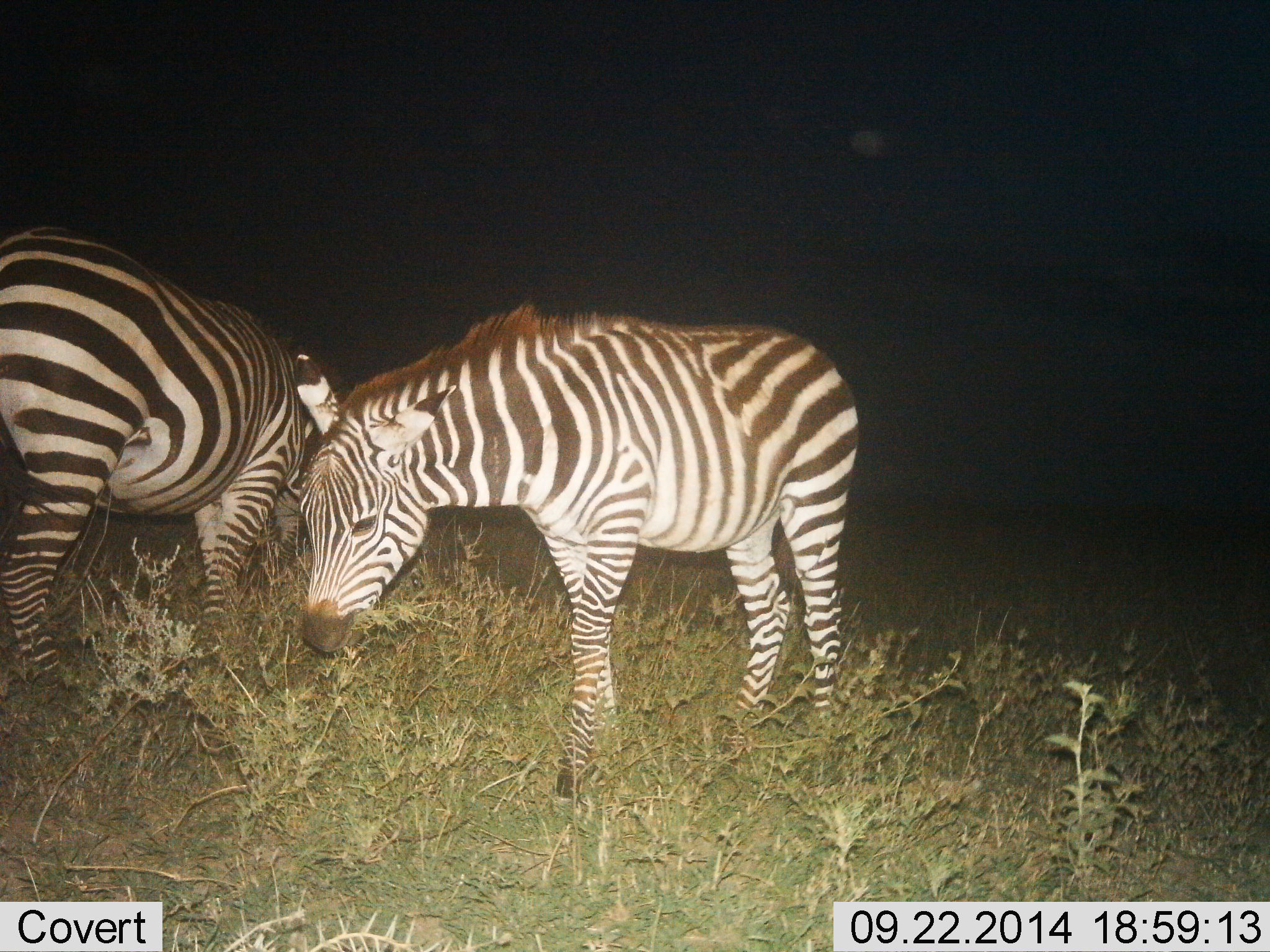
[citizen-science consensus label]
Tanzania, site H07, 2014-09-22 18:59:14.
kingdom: Animalia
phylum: Chordata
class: Mammalia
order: Perissodactyla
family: Equidae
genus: Equus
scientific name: Equus quagga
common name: plains zebra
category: zebra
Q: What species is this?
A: Zebra (plains zebra) (Equus quagga).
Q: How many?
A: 2.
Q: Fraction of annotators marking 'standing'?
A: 30%.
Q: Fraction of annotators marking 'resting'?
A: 0%.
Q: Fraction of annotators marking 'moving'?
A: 10%.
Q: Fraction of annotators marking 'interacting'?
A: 10%.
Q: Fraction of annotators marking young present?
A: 10%.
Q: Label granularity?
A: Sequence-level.